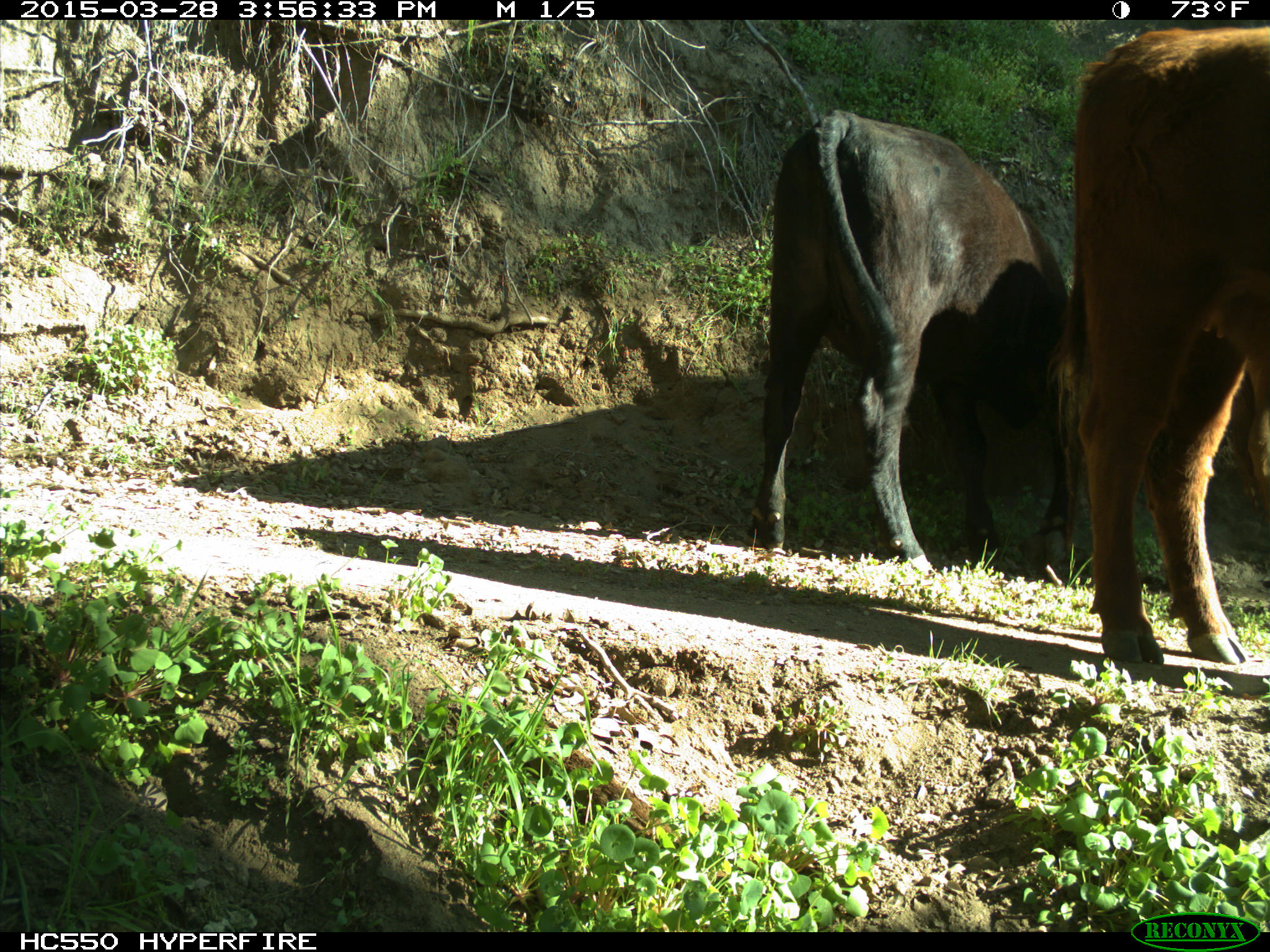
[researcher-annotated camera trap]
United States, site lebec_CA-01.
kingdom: Animalia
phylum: Chordata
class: Mammalia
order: Artiodactyla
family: Bovidae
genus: Bos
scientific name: Bos taurus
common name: domestic cow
Bos taurus (domestic cow).